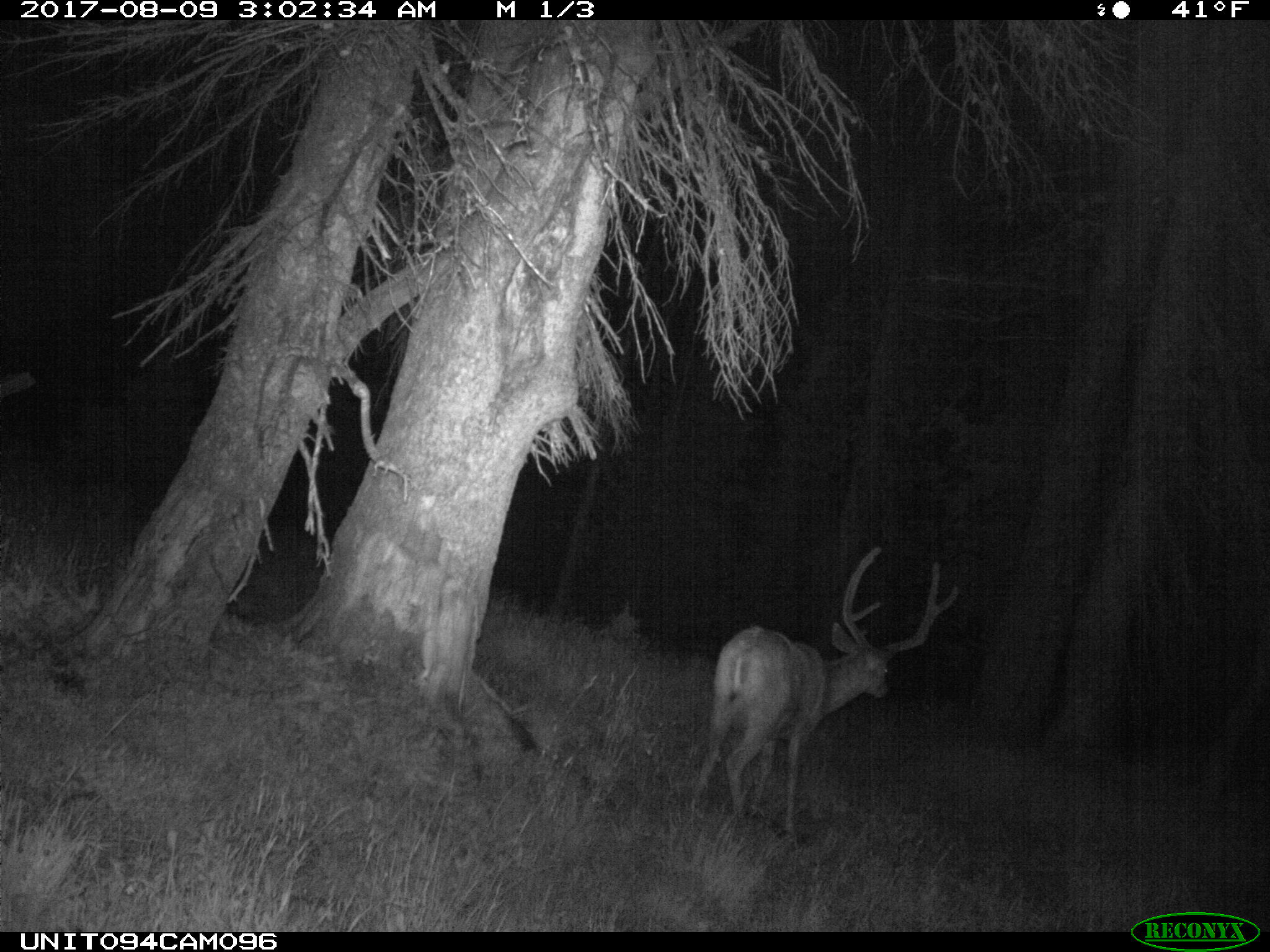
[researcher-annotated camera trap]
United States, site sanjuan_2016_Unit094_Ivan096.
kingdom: Animalia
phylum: Chordata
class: Mammalia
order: Artiodactyla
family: Cervidae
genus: Odocoileus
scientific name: Odocoileus hemionus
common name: mule deer